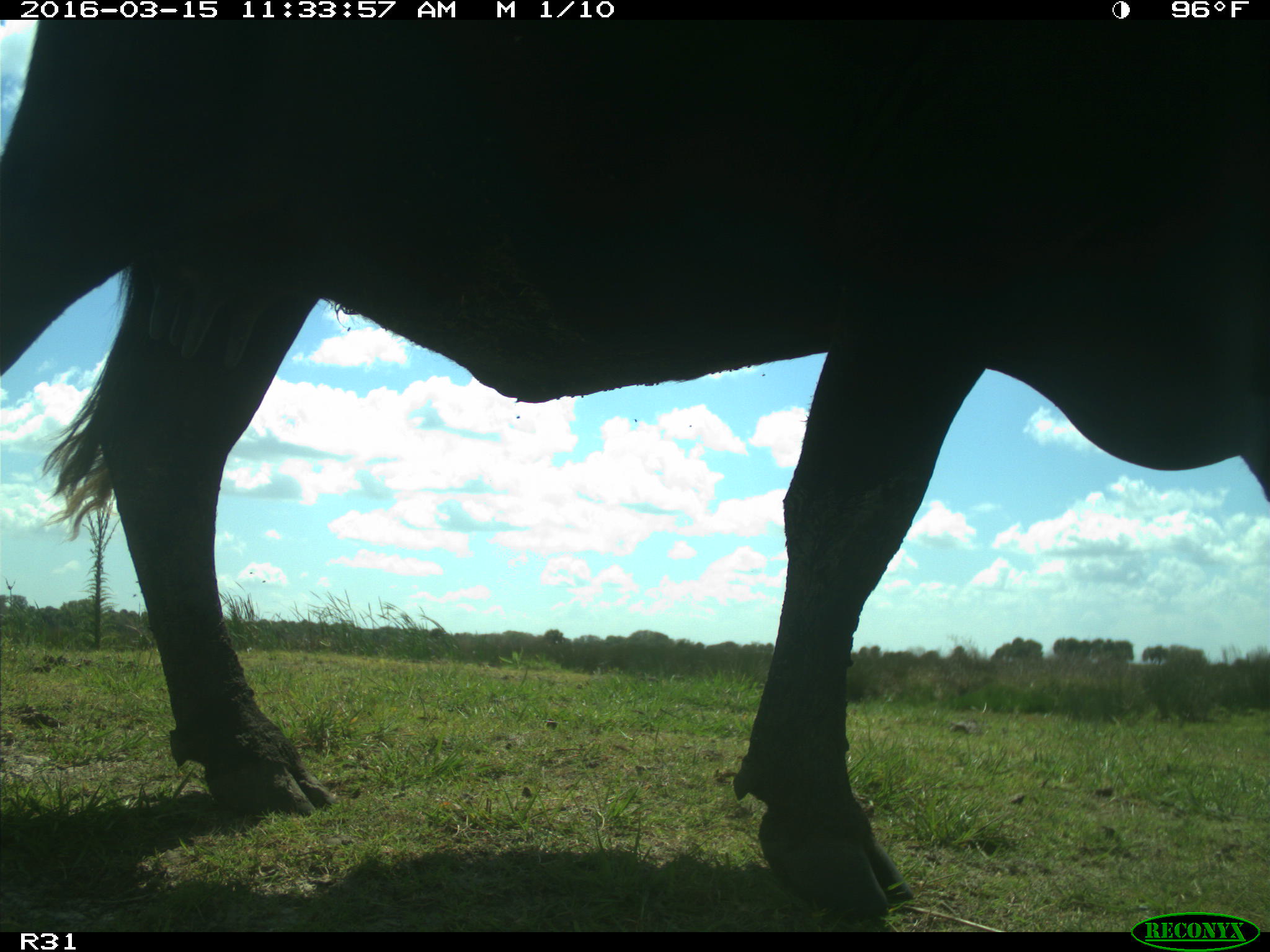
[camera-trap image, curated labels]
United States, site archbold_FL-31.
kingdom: Animalia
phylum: Chordata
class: Mammalia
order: Artiodactyla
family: Bovidae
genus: Bos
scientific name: Bos taurus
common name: domestic cow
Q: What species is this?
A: Bos taurus (domestic cow).